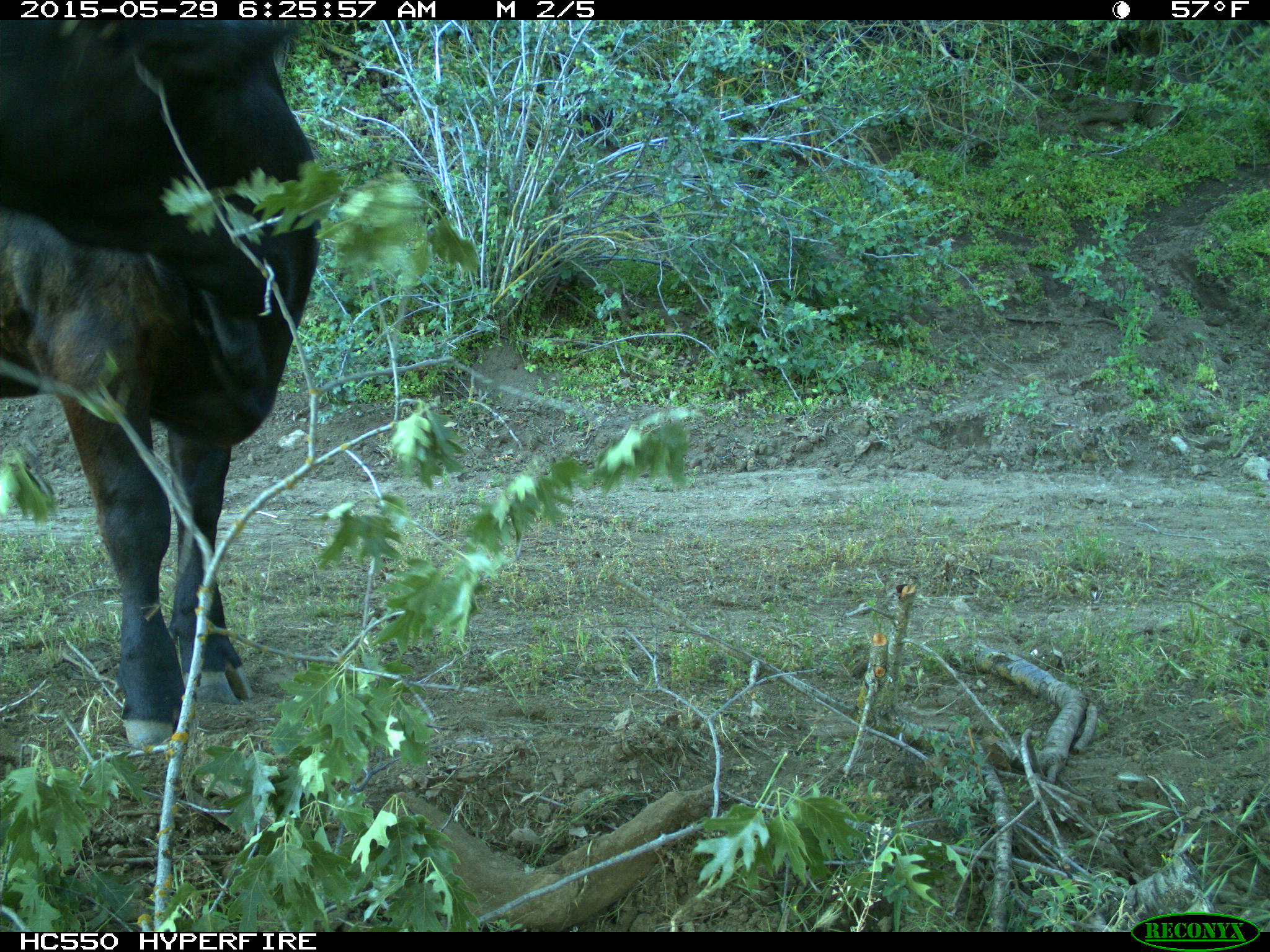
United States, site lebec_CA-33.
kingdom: Animalia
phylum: Chordata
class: Mammalia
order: Artiodactyla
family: Bovidae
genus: Bos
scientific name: Bos taurus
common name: domestic cow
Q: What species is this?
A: Bos taurus (domestic cow).